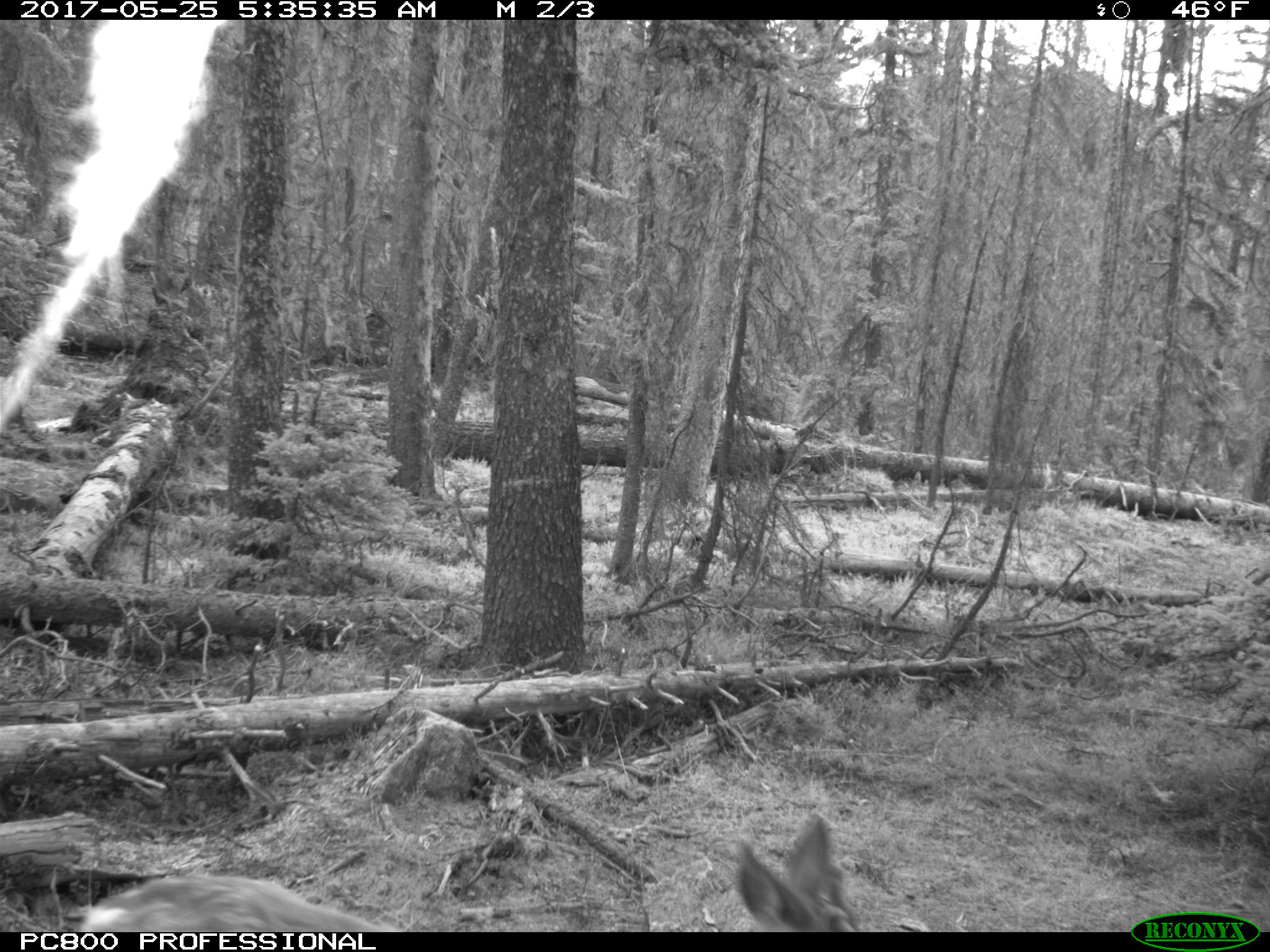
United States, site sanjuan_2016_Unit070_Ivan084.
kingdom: Animalia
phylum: Chordata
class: Mammalia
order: Artiodactyla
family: Cervidae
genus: Odocoileus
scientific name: Odocoileus hemionus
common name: mule deer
Odocoileus hemionus (mule deer).